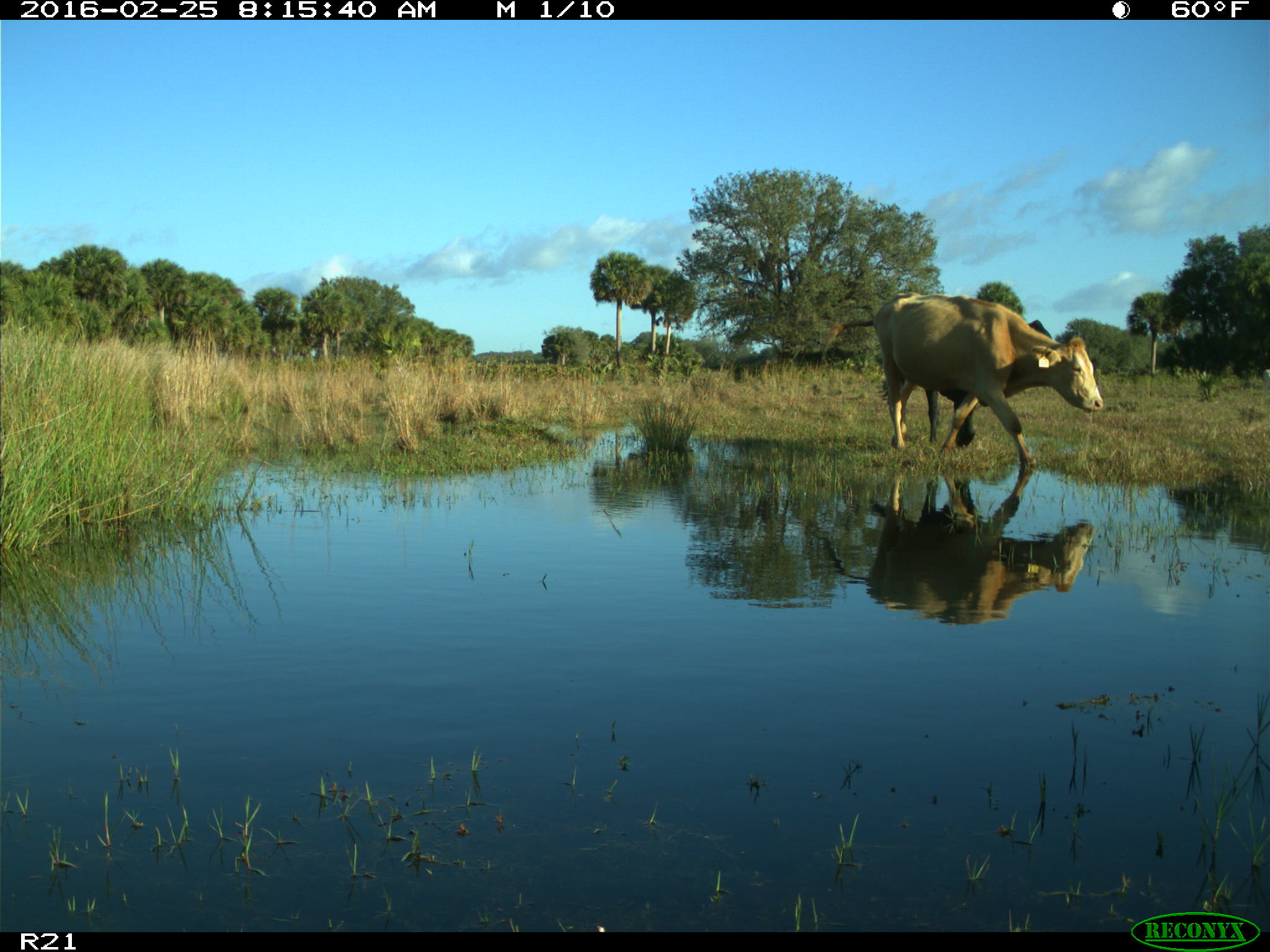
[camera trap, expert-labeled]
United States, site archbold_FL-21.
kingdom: Animalia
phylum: Chordata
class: Mammalia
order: Artiodactyla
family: Bovidae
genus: Bos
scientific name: Bos taurus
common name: domestic cow